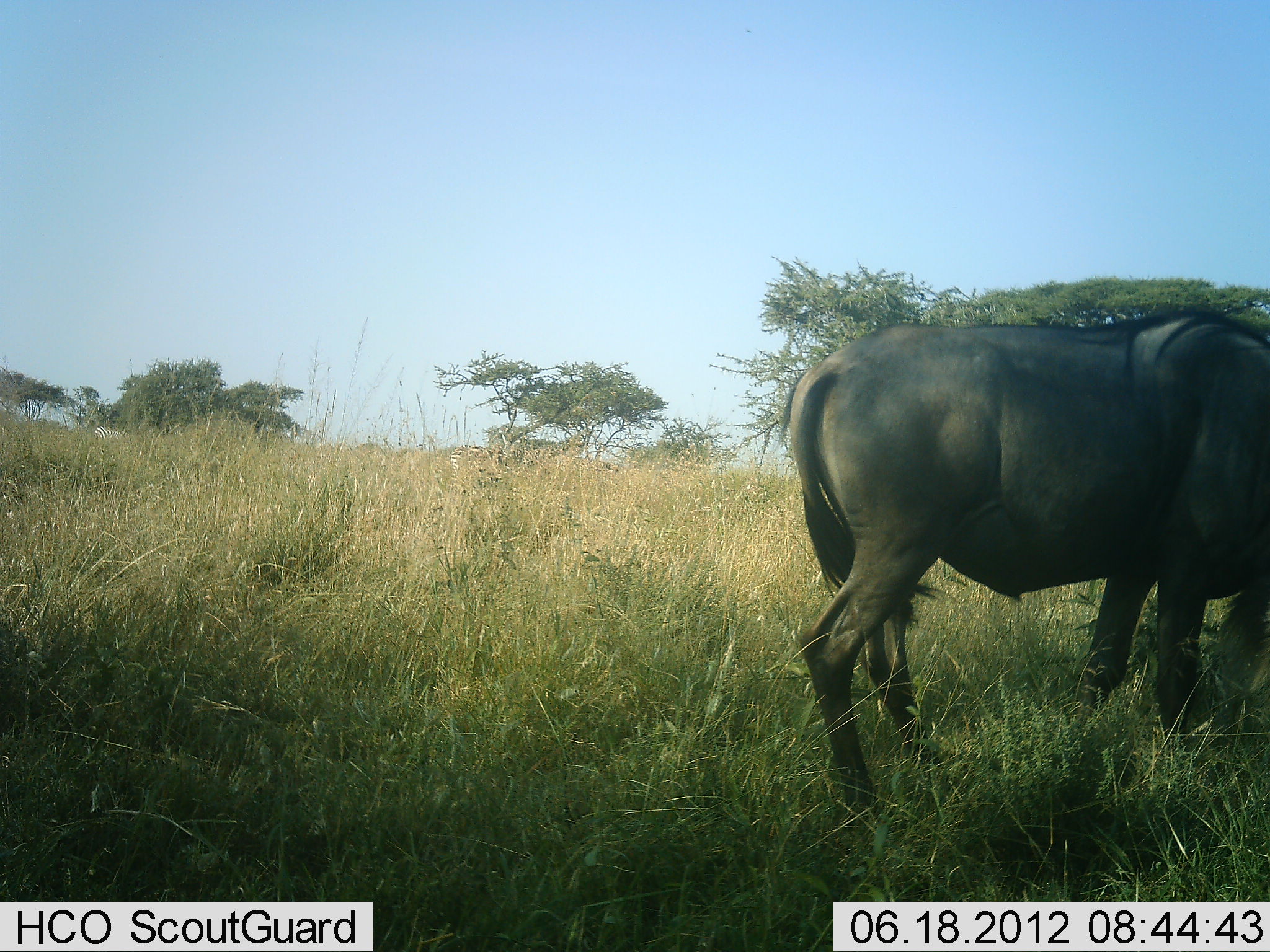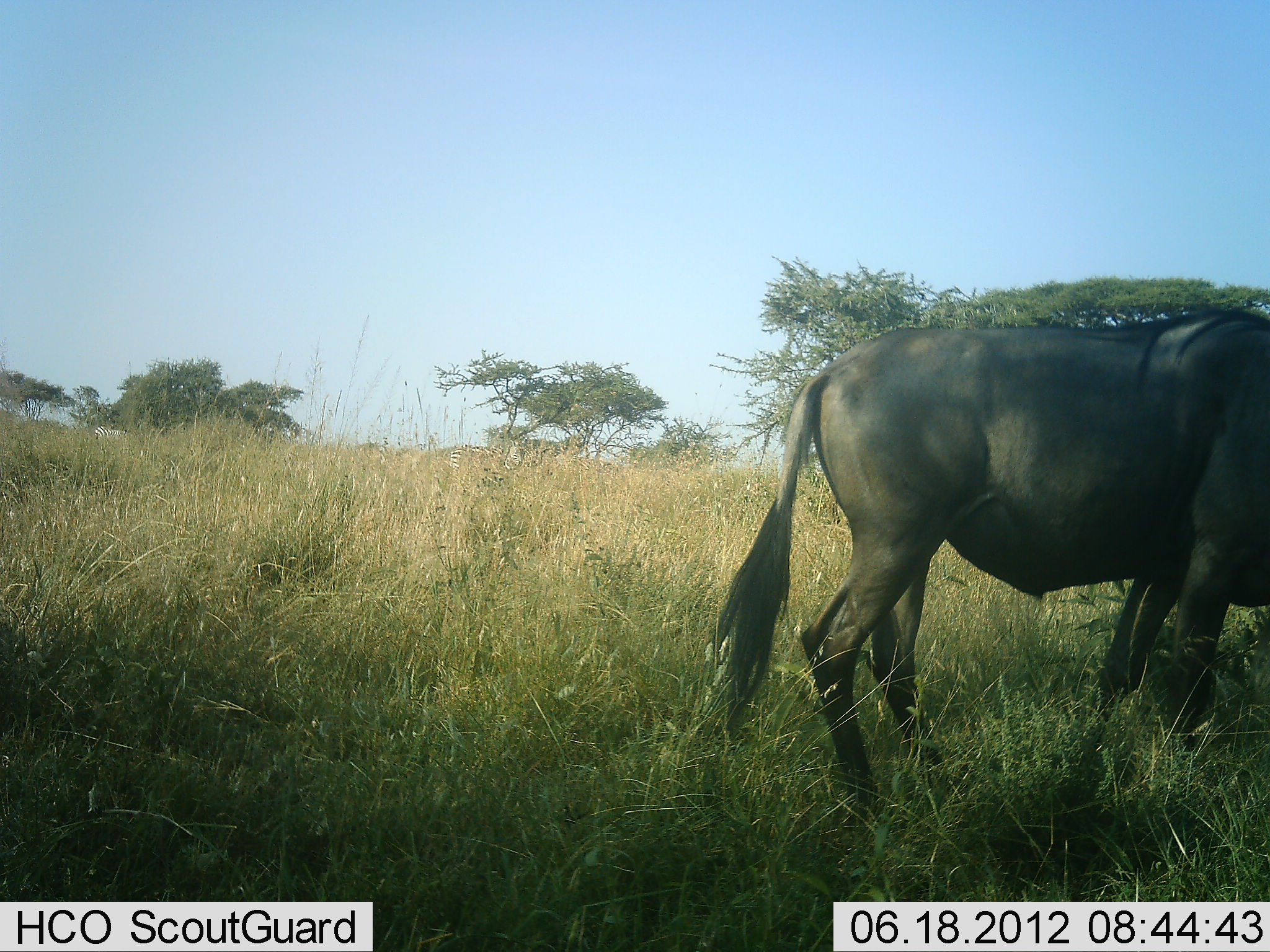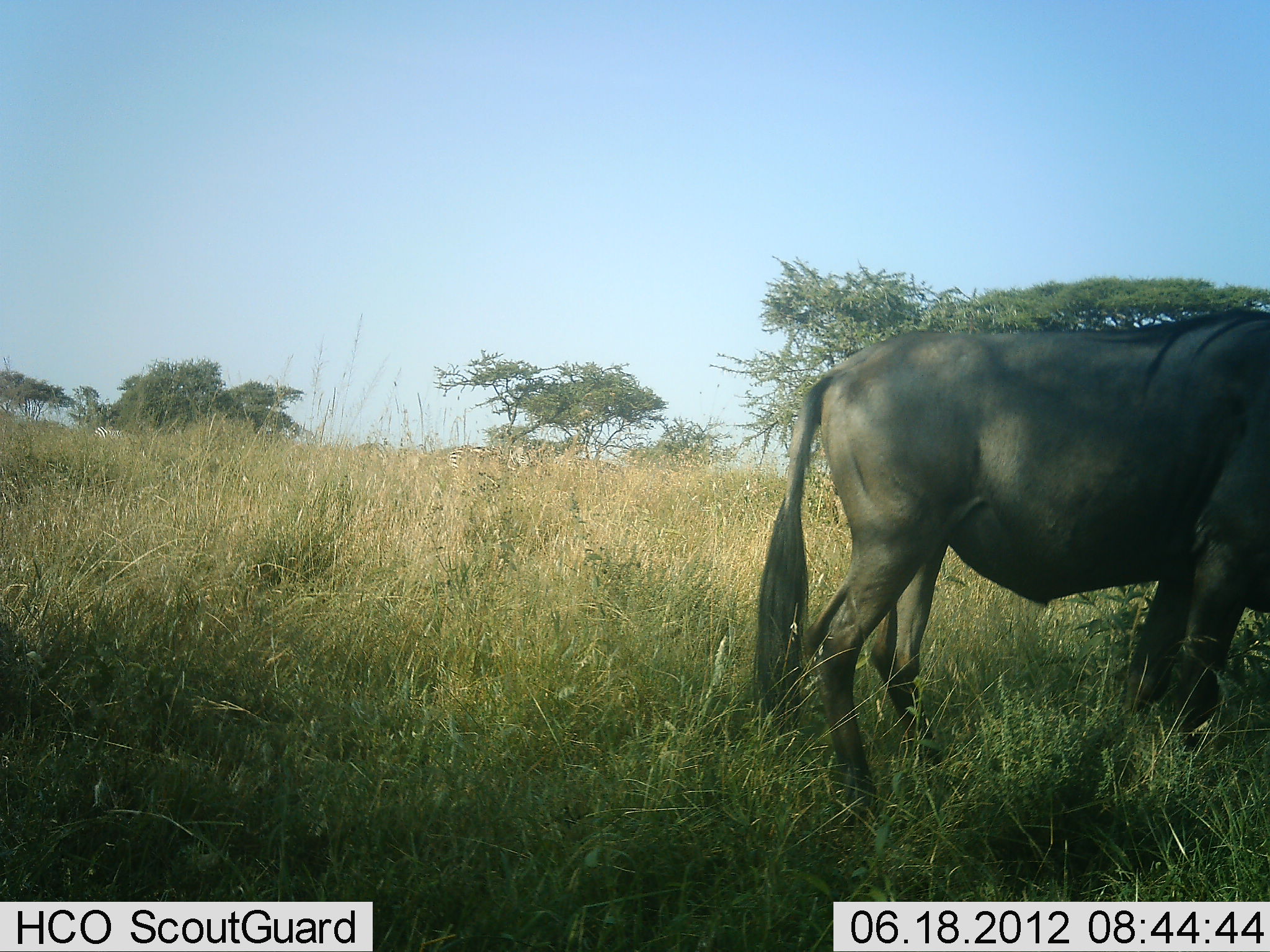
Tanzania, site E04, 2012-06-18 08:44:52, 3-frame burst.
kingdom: Animalia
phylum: Chordata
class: Mammalia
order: Artiodactyla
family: Bovidae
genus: Connochaetes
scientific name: Connochaetes taurinus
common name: blue wildebeest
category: wildebeest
Wildebeest (blue wildebeest) (Connochaetes taurinus), count 1. Behavior (volunteer vote fractions): standing 92%, resting 0%, moving 0%, interacting 0%. Young present (vote fraction): 0%. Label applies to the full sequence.